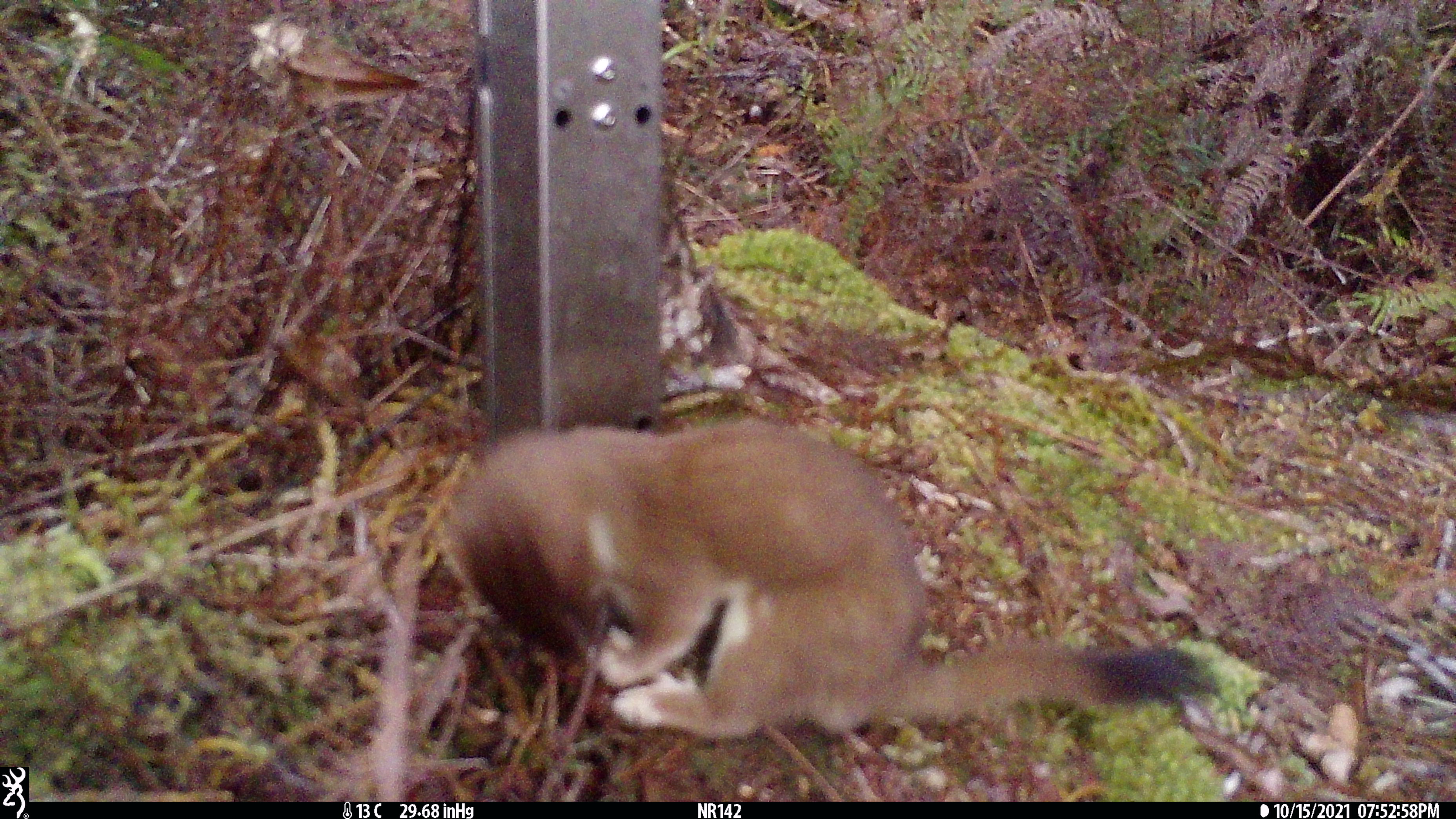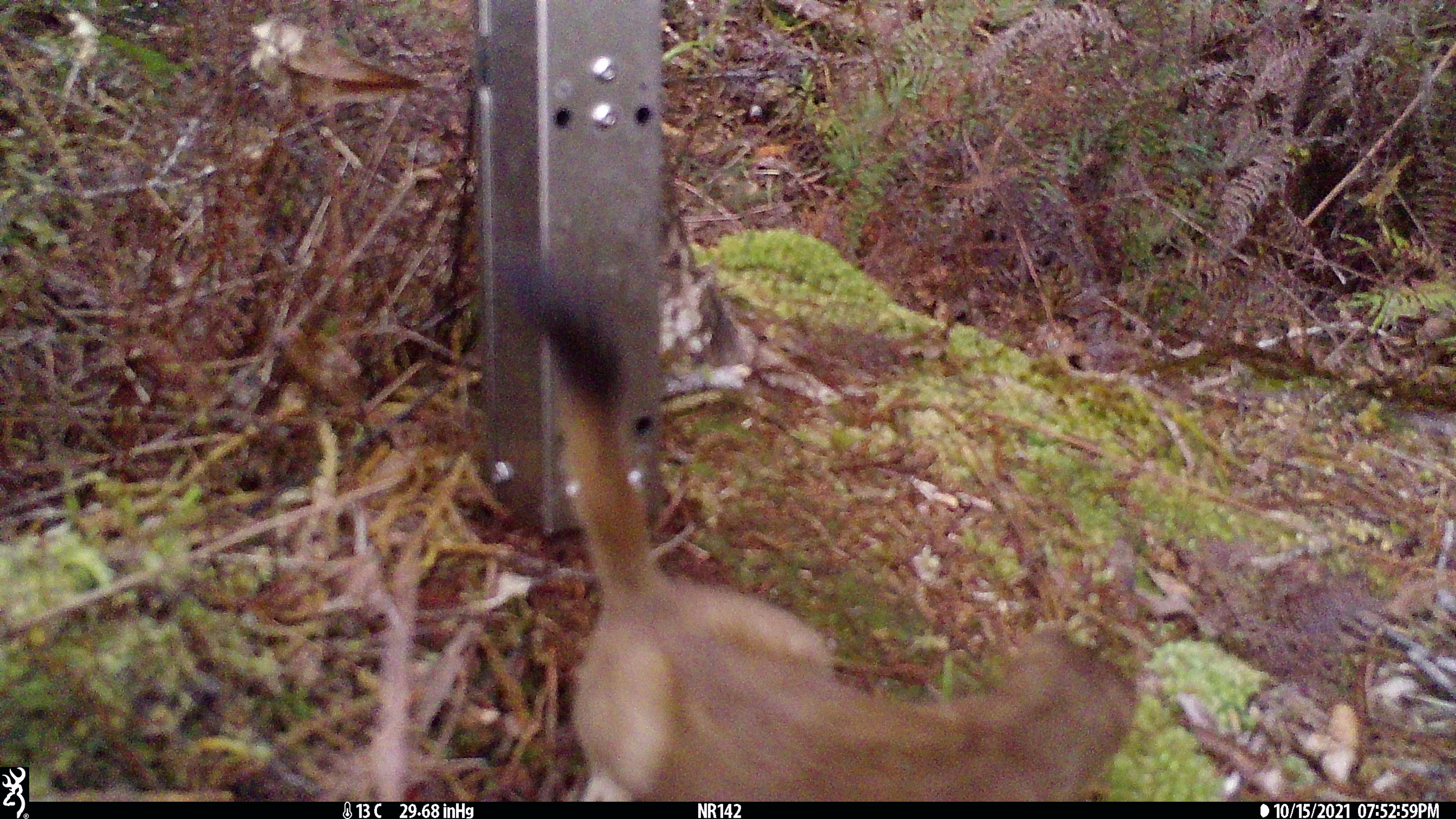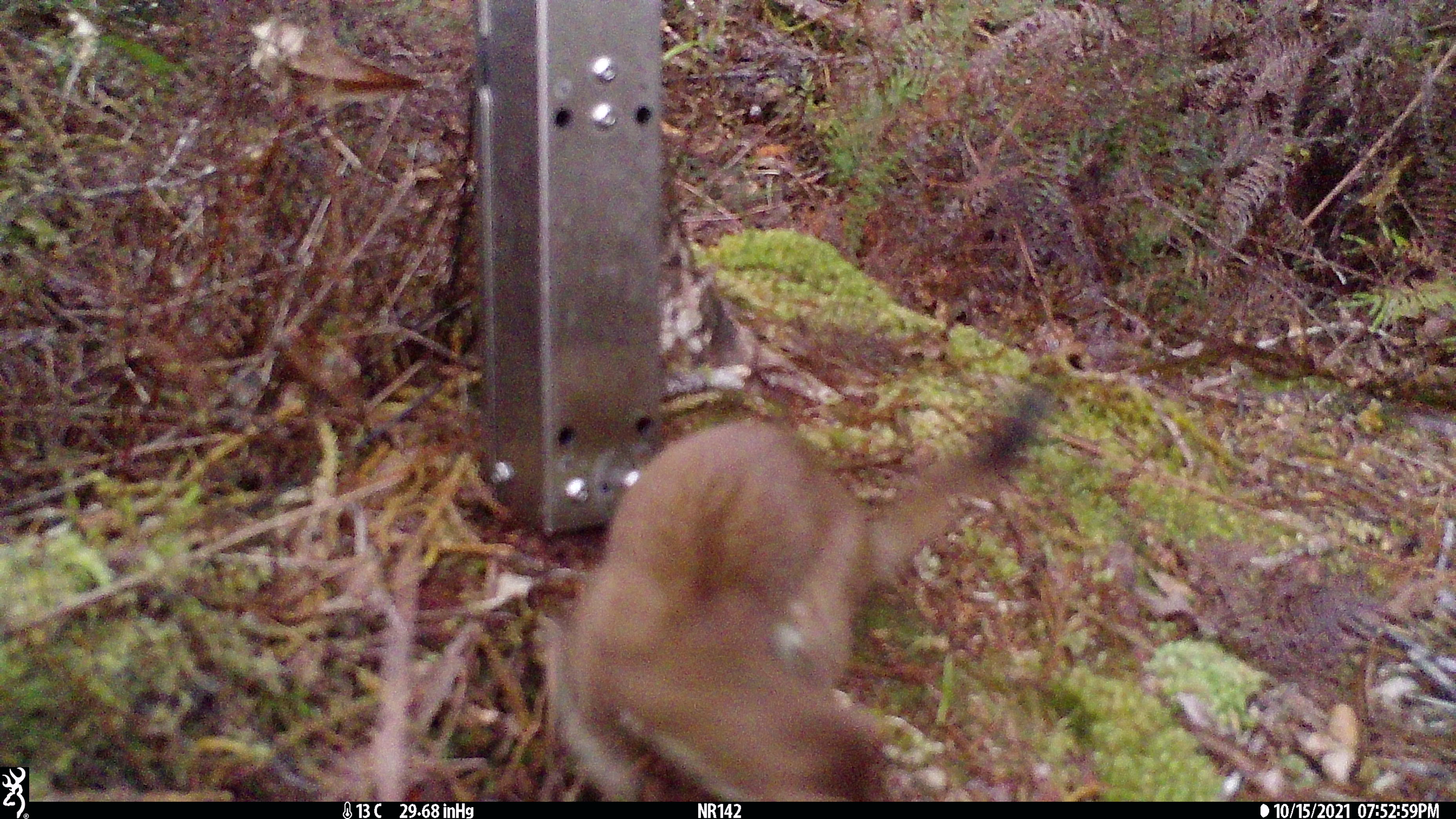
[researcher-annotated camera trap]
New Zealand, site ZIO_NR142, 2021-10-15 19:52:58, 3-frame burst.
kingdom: Animalia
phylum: Chordata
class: Mammalia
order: Carnivora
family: Mustelidae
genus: Mustela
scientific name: Mustela erminea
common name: stoat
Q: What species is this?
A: Stoat (Mustela erminea).